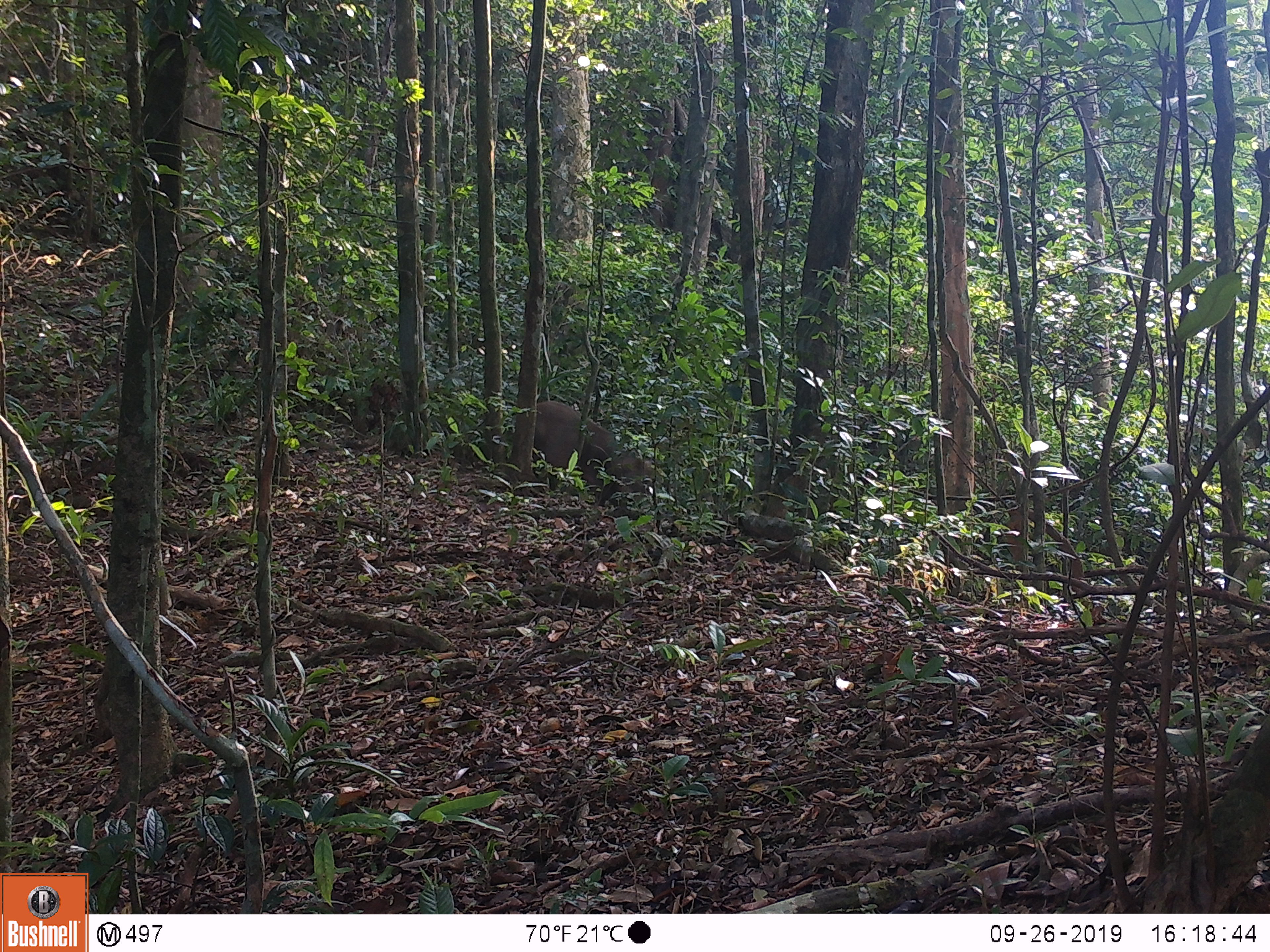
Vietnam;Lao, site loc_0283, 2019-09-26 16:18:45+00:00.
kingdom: Animalia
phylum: Chordata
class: Mammalia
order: Artiodactyla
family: Suidae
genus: Sus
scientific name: Sus scrofa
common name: eurasian wild pig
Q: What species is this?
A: Eurasian wild pig (Sus scrofa).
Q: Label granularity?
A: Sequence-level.